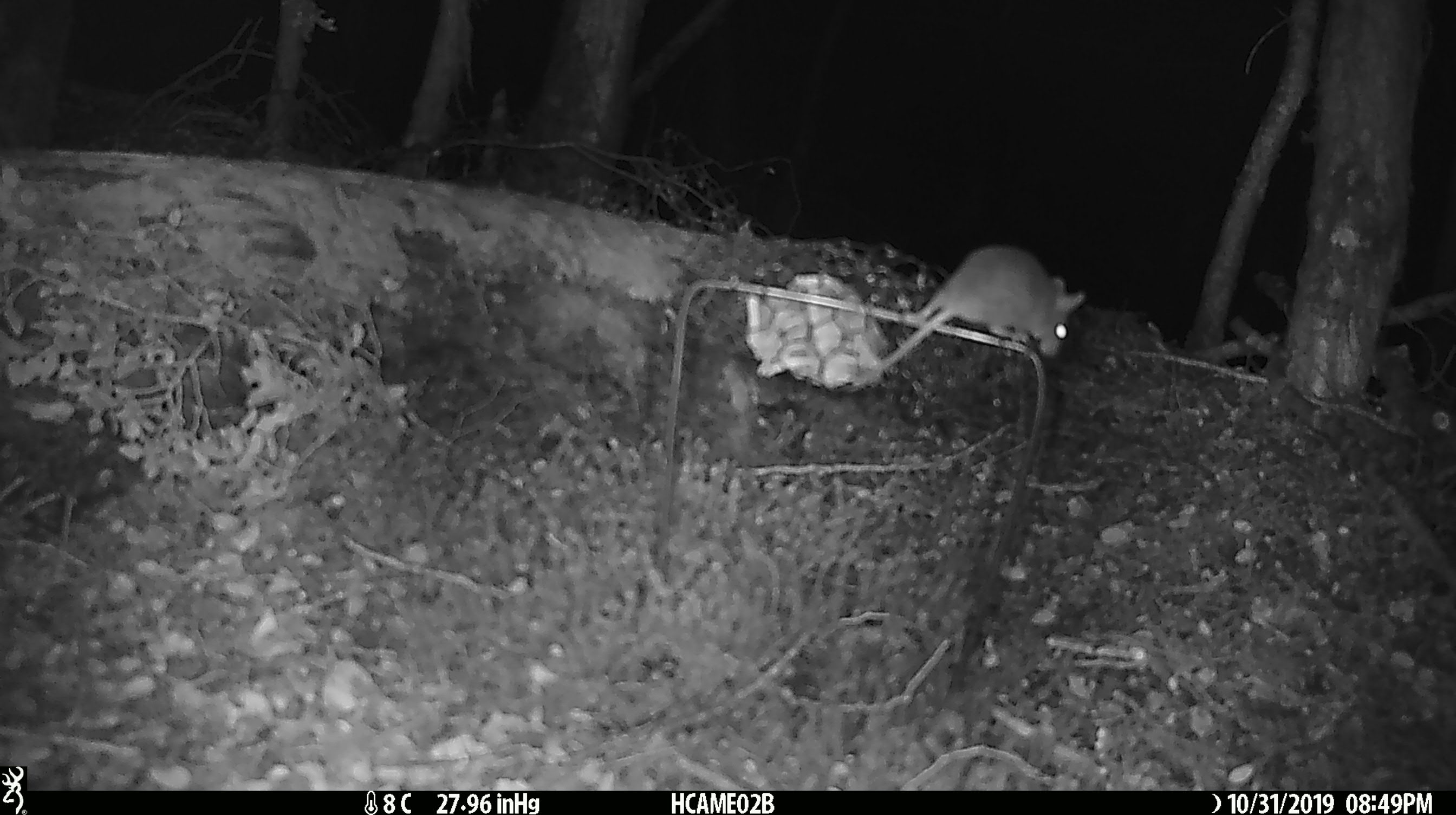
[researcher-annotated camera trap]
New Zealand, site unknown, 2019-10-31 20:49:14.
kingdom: Animalia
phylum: Chordata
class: Mammalia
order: Rodentia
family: Muridae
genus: Mus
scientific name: Mus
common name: mouse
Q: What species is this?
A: Mouse (Mus).